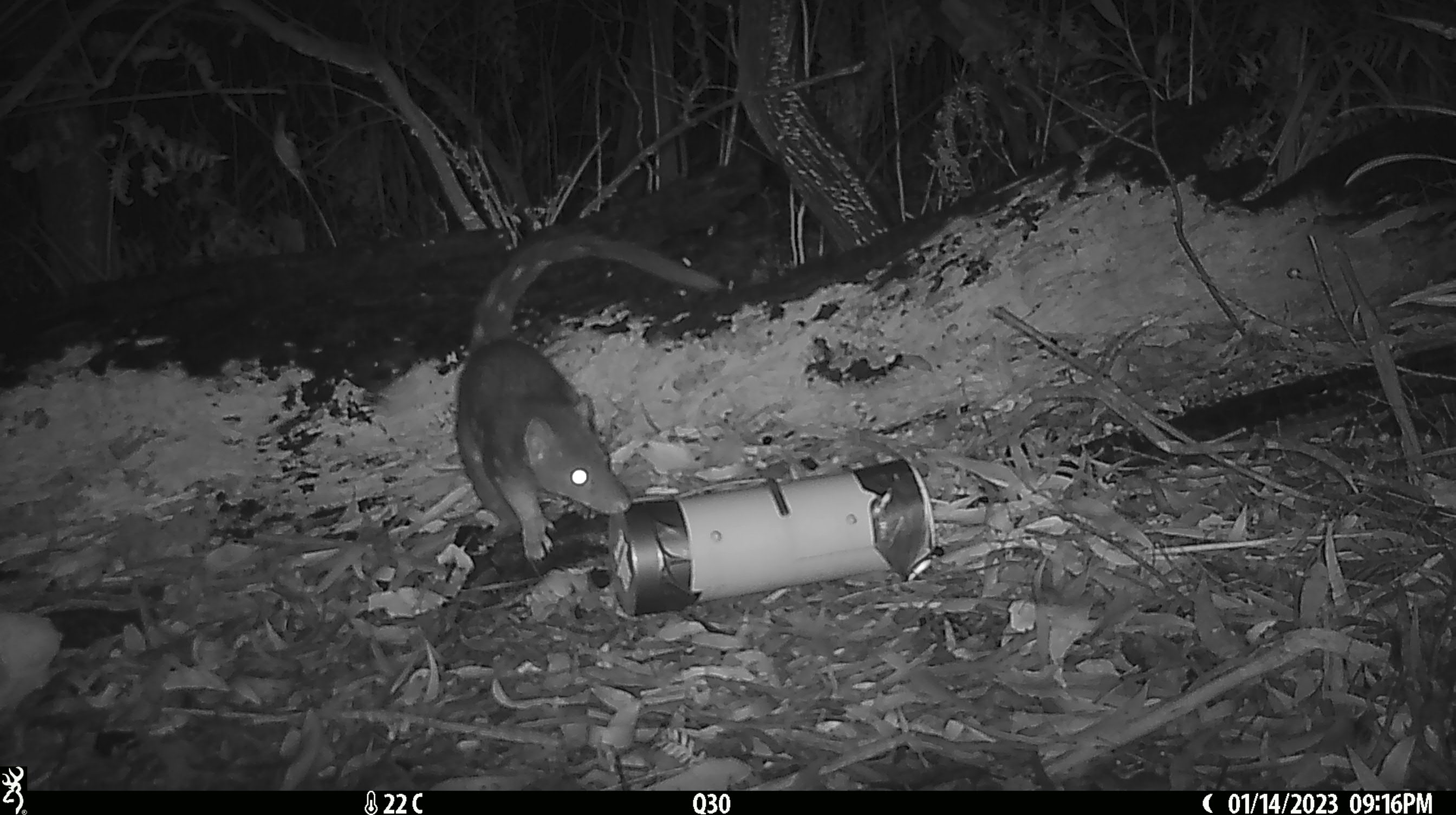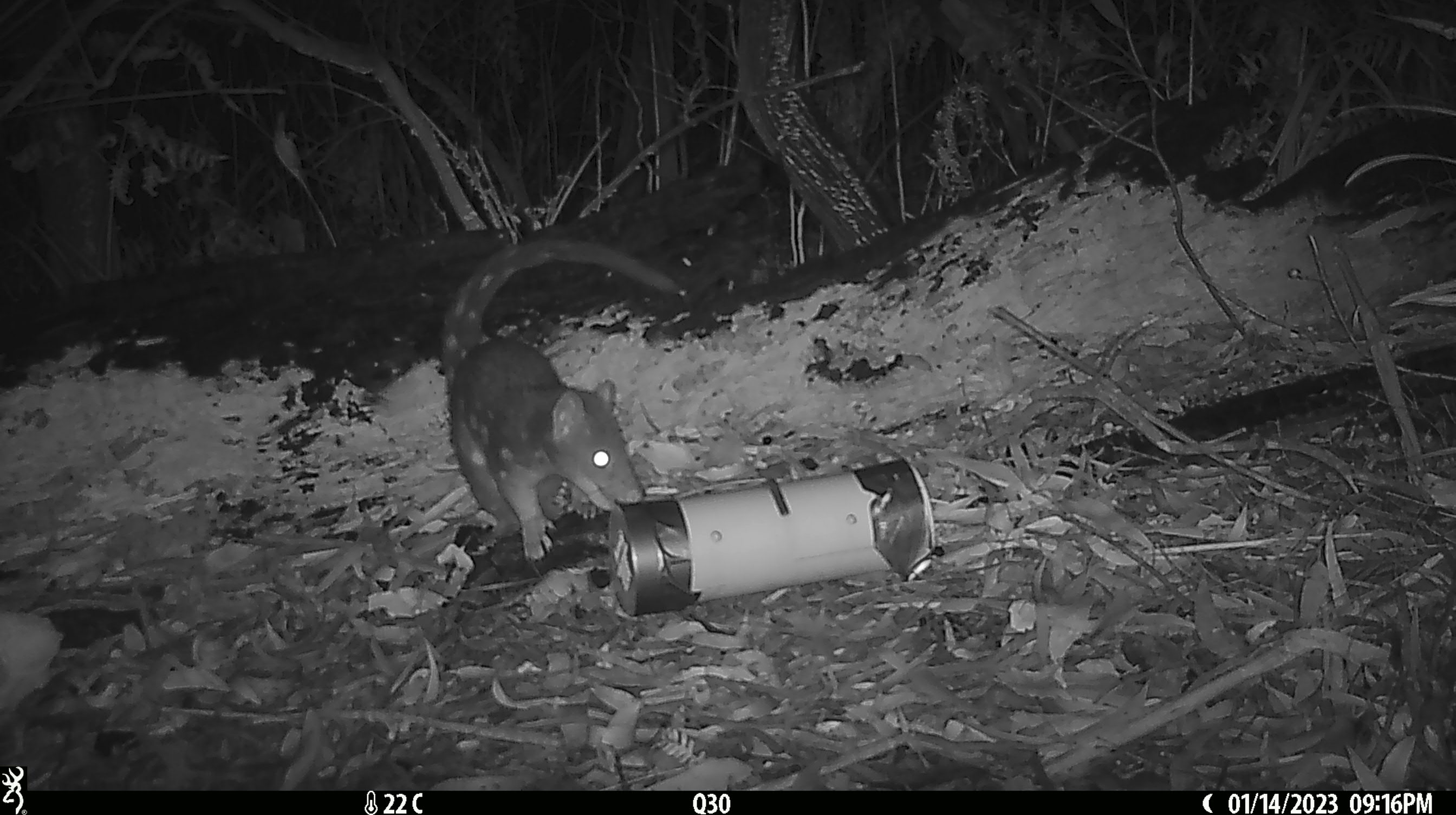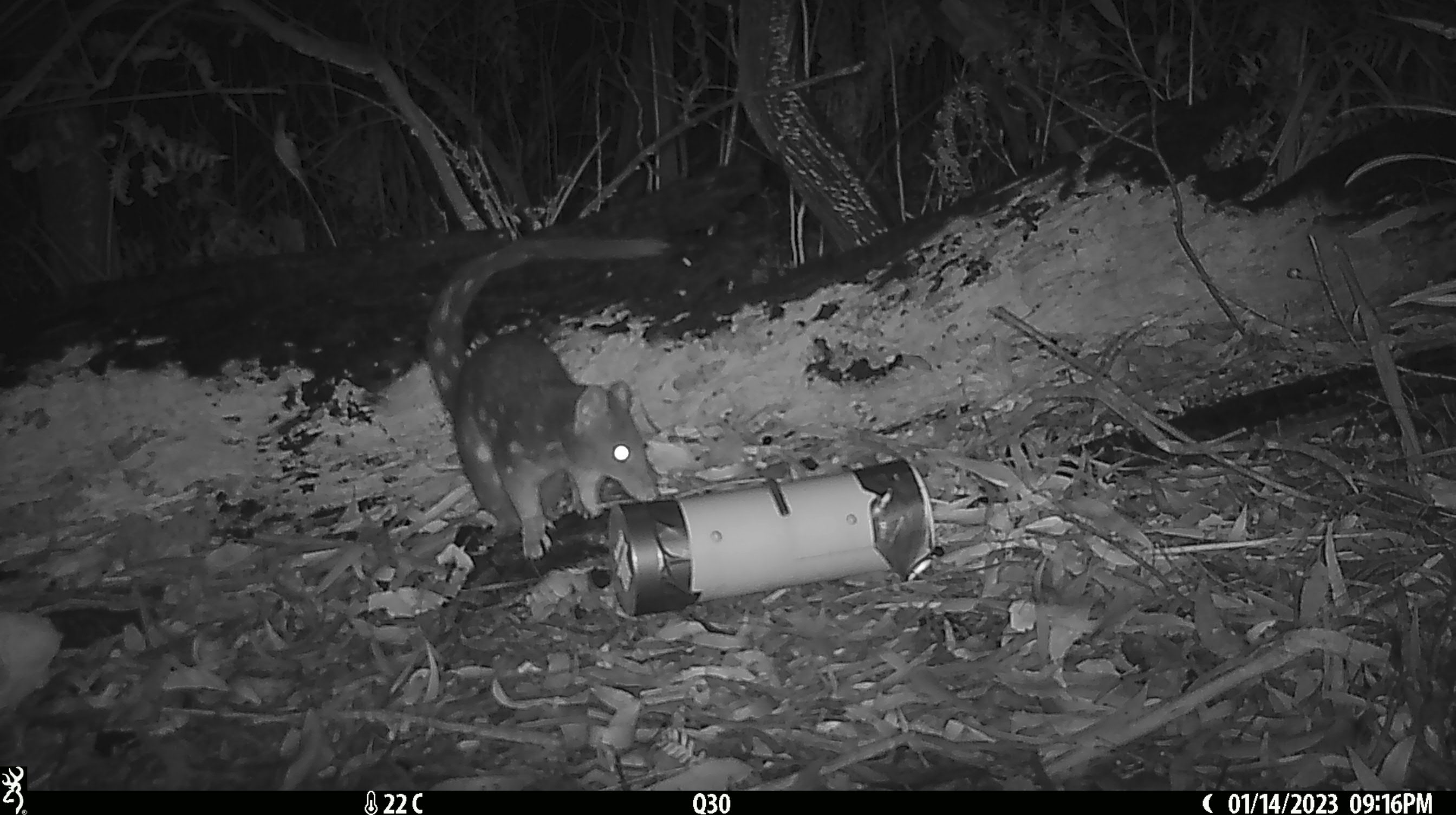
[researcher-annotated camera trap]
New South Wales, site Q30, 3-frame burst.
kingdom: Animalia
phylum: Chordata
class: Mammalia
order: Dasyuromorphia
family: Dasyuridae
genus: Dasyurus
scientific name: Dasyurus maculatus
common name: spotted-tailed quoll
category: quoll